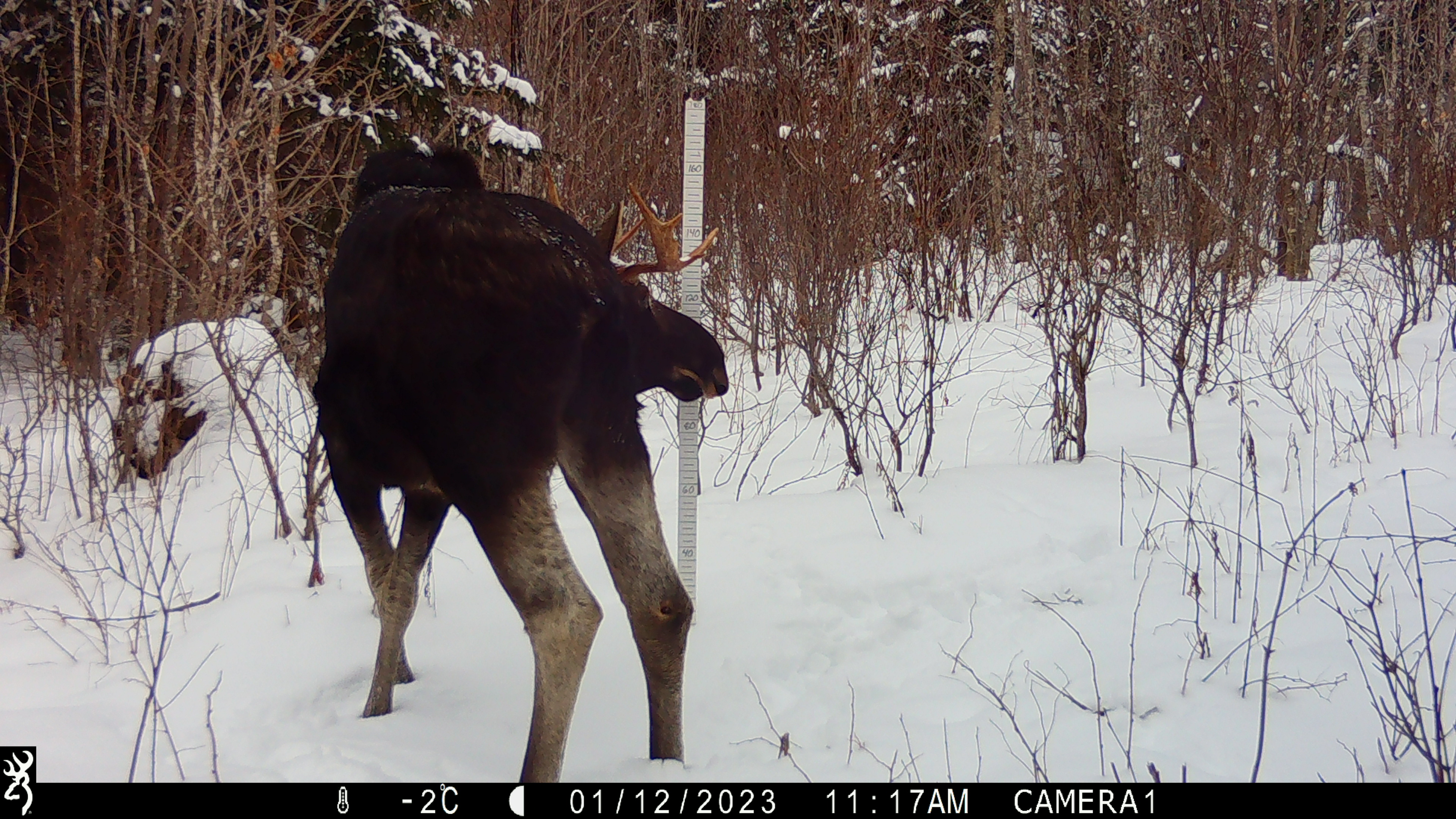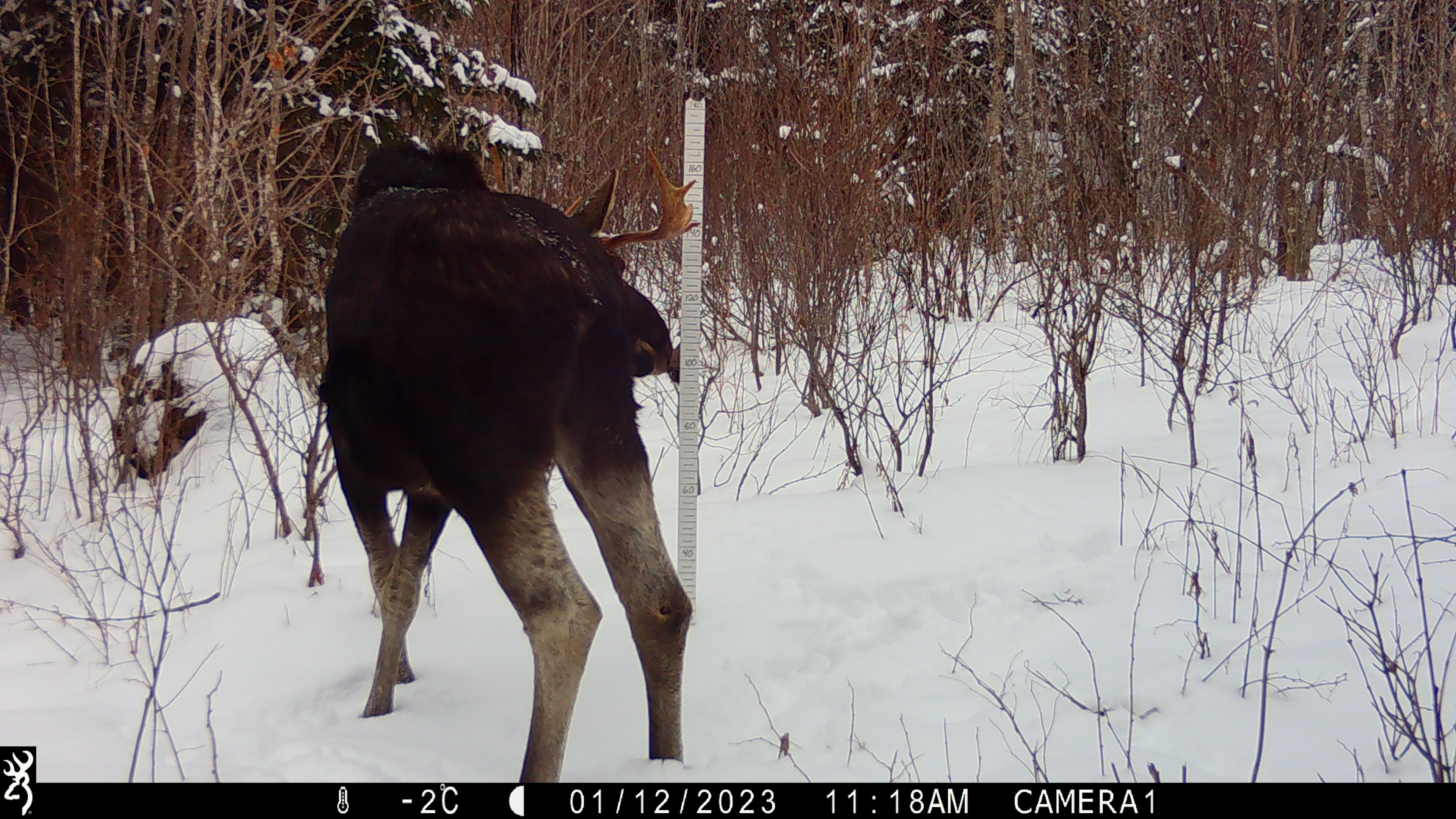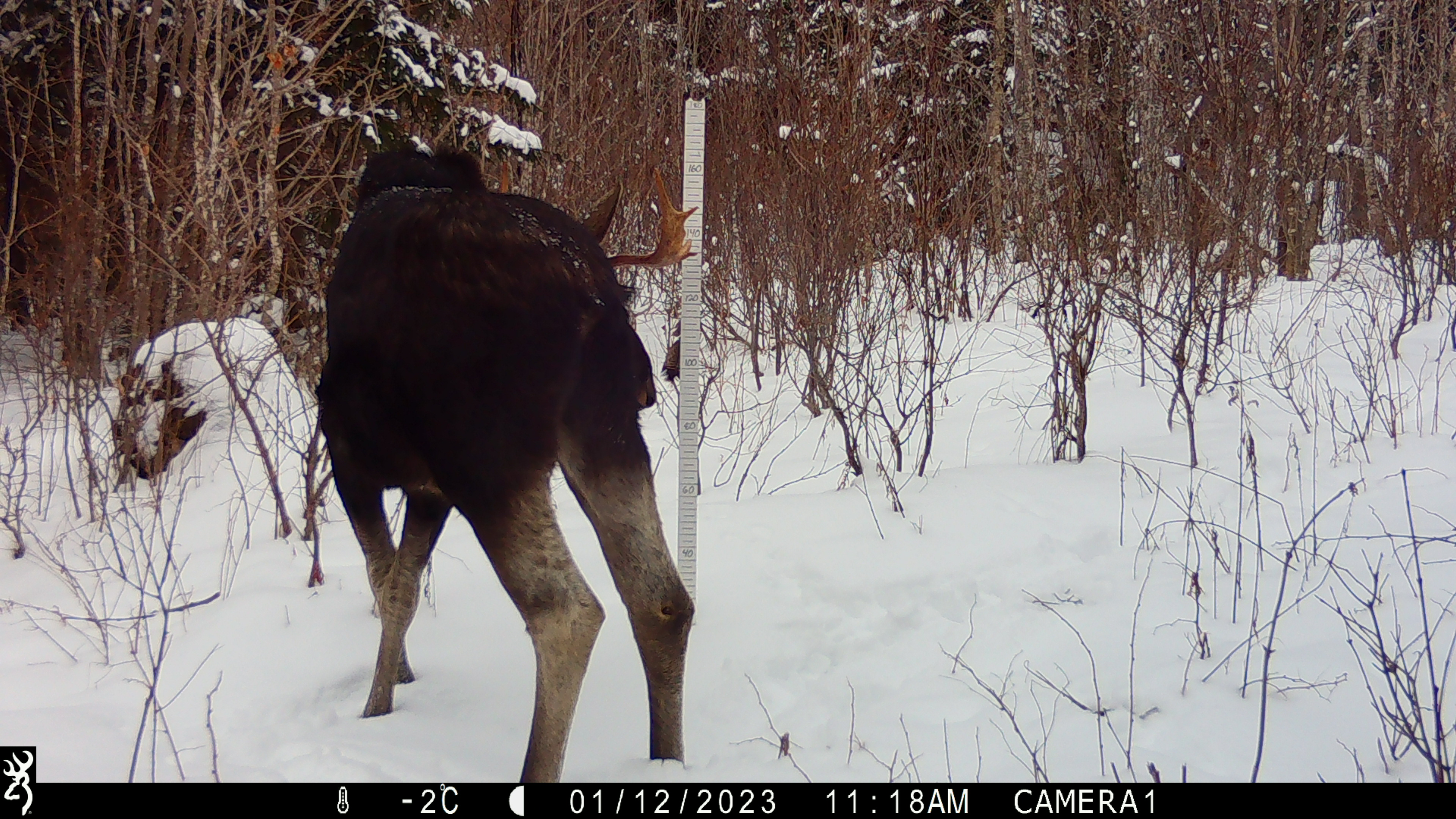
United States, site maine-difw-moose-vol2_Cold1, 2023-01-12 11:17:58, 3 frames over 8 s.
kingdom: Animalia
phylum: Chordata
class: Mammalia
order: Artiodactyla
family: Cervidae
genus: Alces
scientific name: Alces alces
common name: moose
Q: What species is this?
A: Moose (Alces alces).